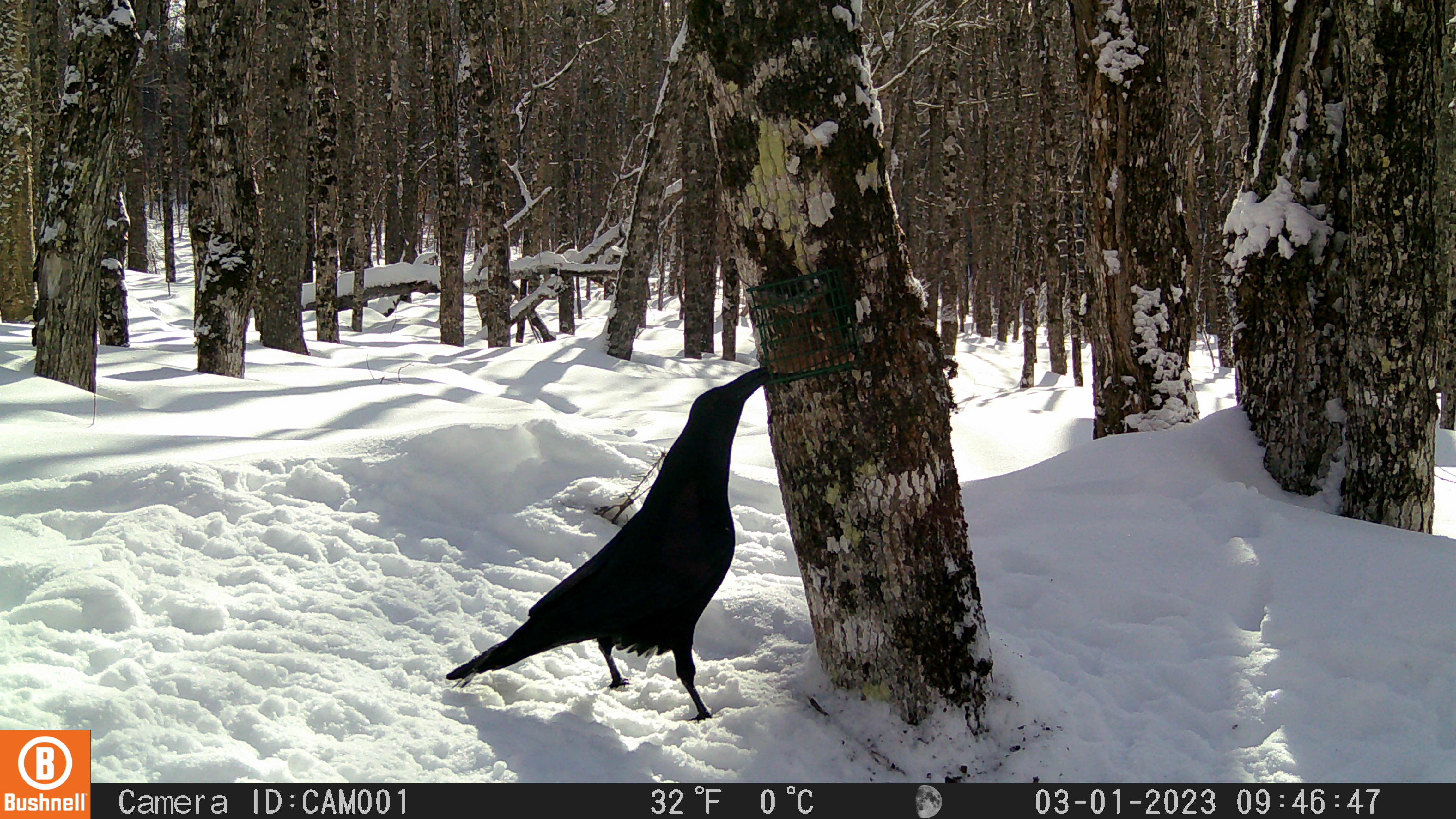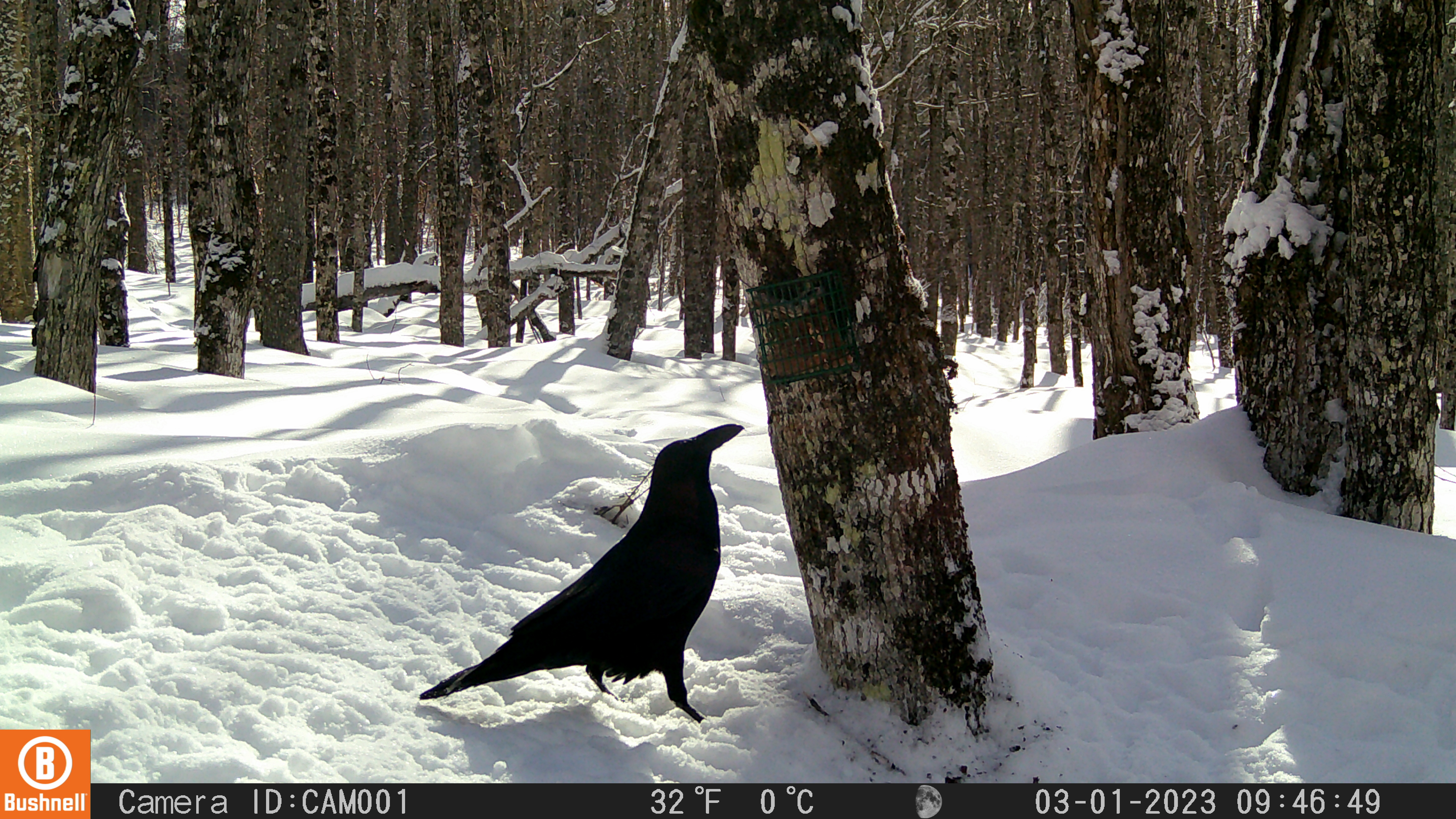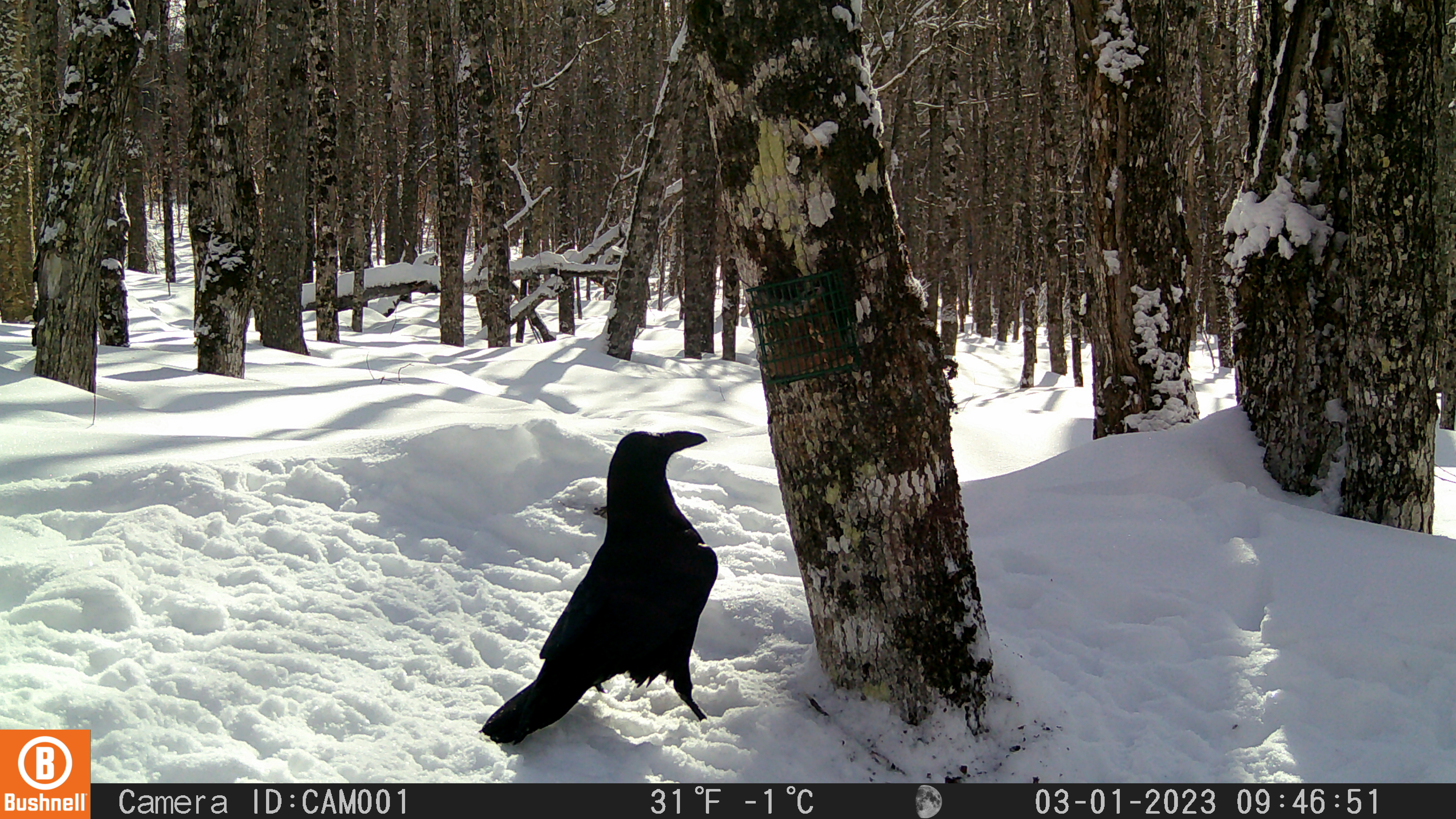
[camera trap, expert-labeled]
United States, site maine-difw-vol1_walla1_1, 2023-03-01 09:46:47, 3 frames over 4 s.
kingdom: Animalia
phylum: Chordata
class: Aves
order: Passeriformes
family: Corvidae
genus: Corvus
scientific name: Corvus corax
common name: common raven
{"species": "common raven (Corvus corax)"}